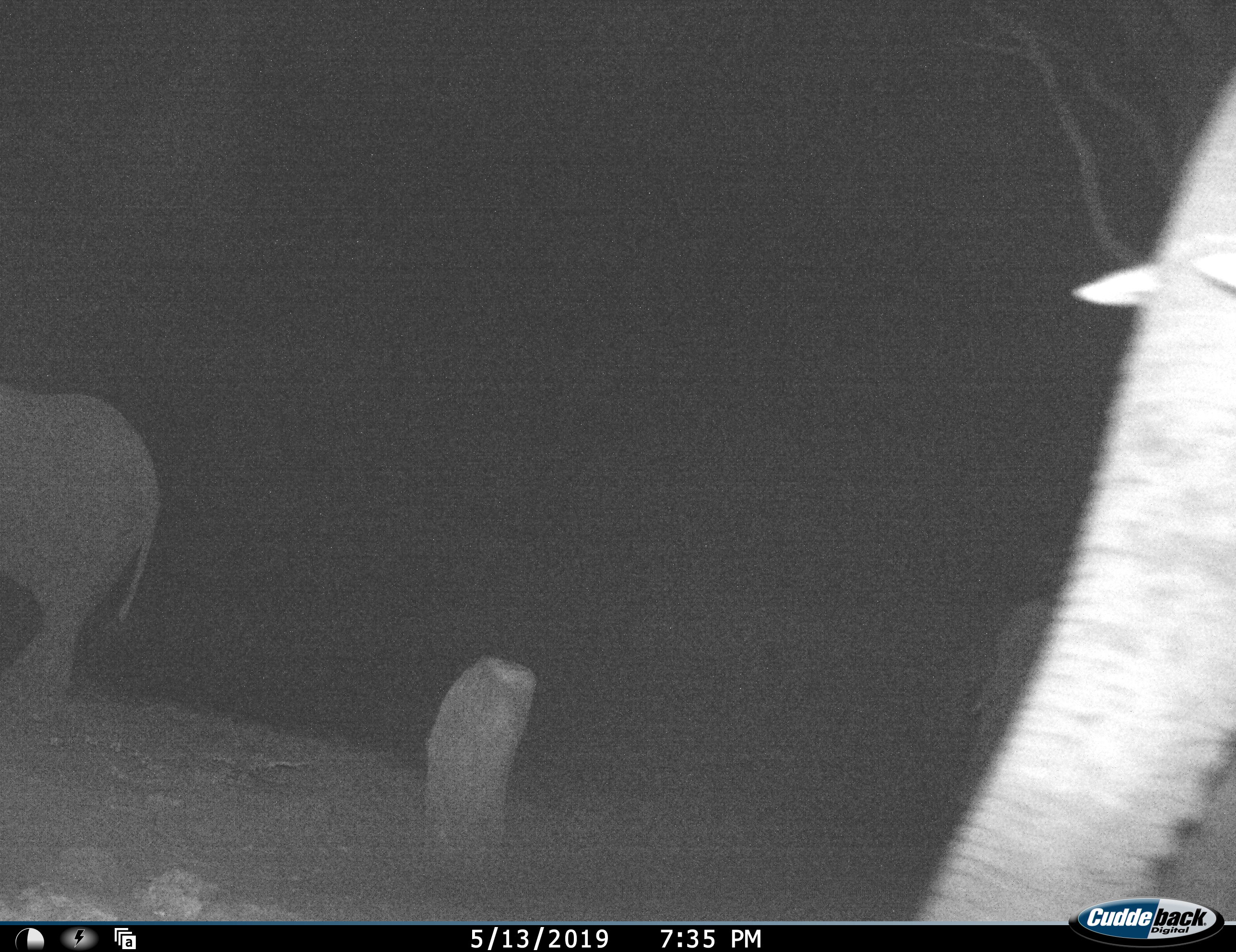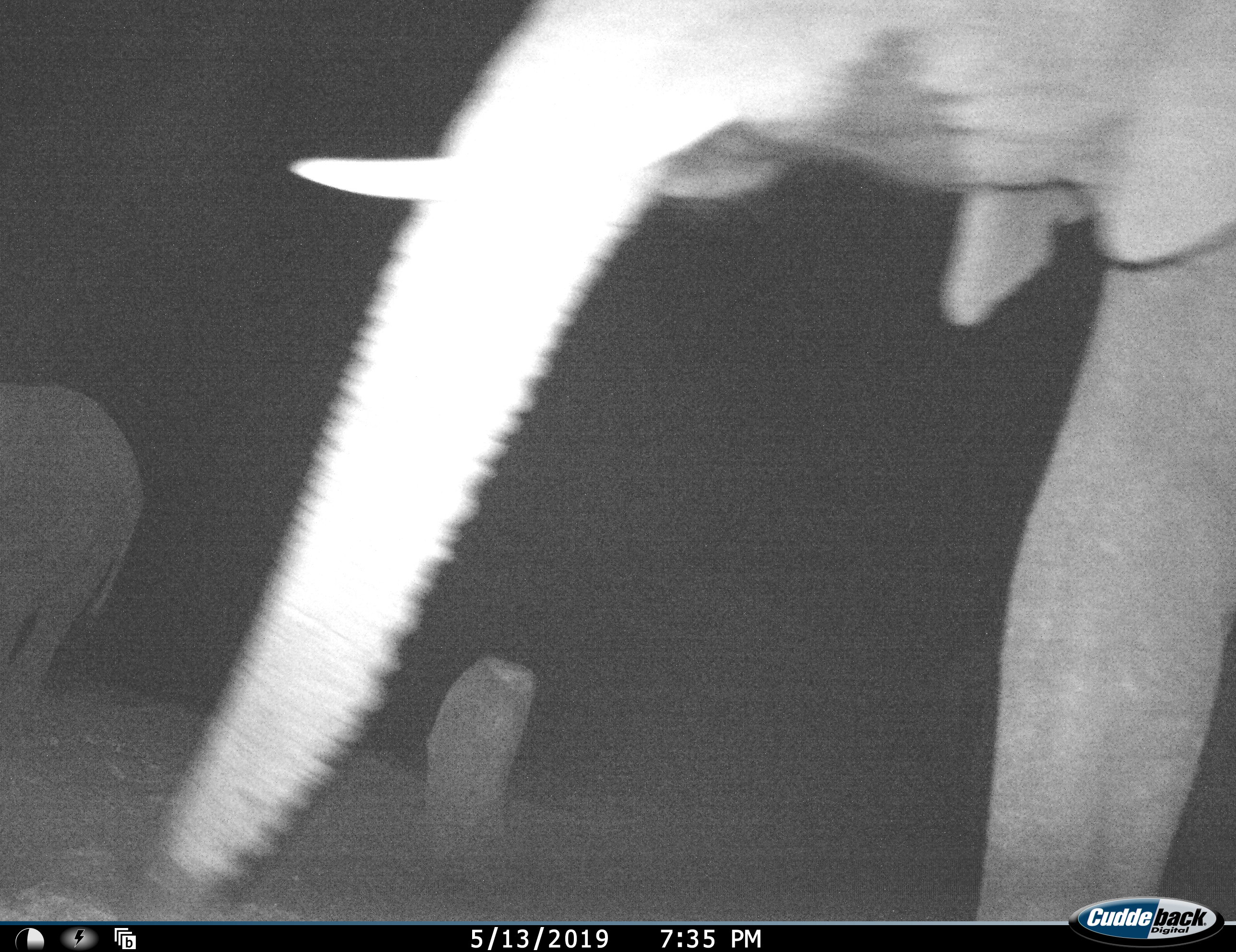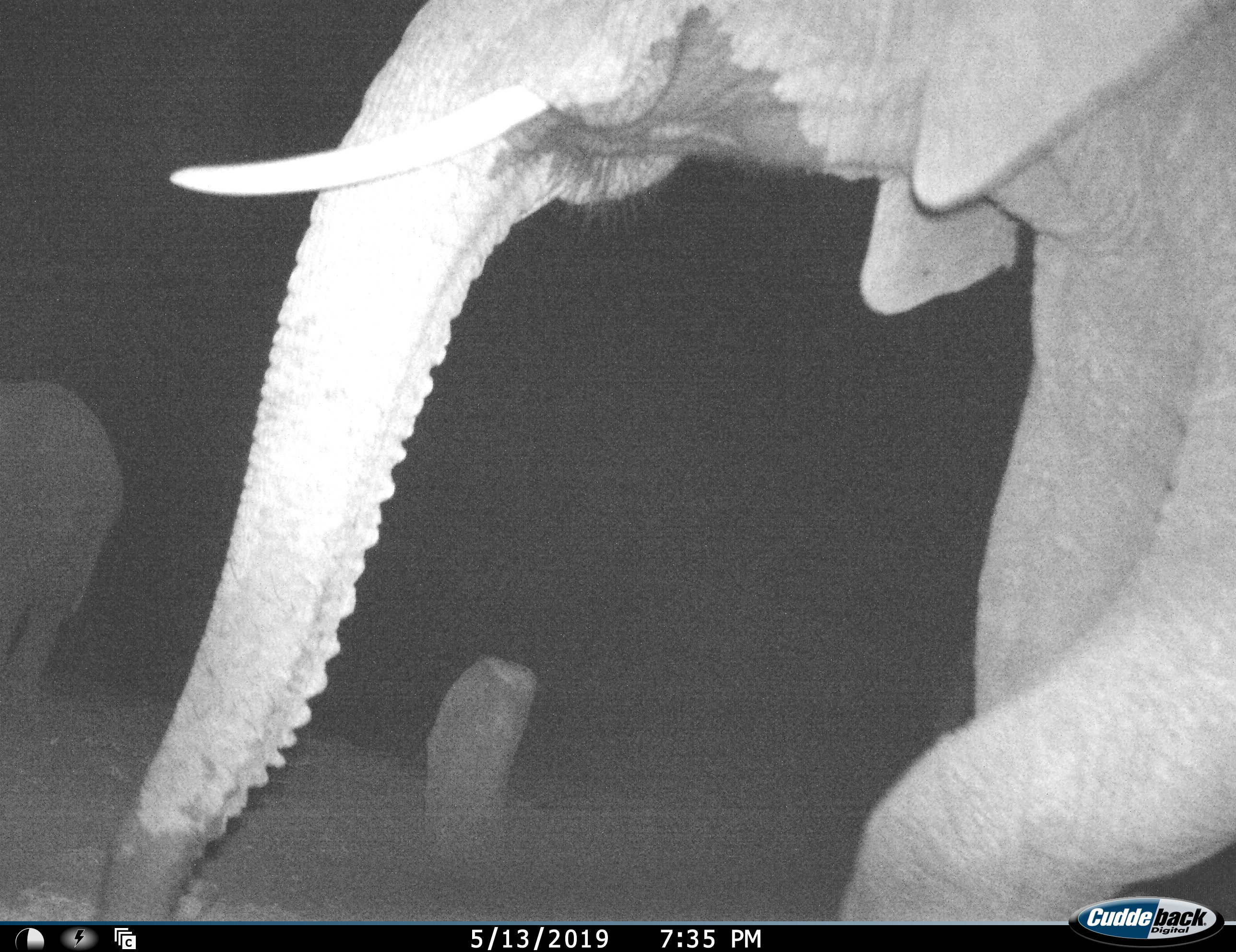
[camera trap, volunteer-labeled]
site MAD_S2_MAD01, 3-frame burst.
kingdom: Animalia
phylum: Chordata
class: Mammalia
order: Proboscidea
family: Elephantidae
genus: Loxodonta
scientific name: Loxodonta africana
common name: african bush elephant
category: elephant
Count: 2.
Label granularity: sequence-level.